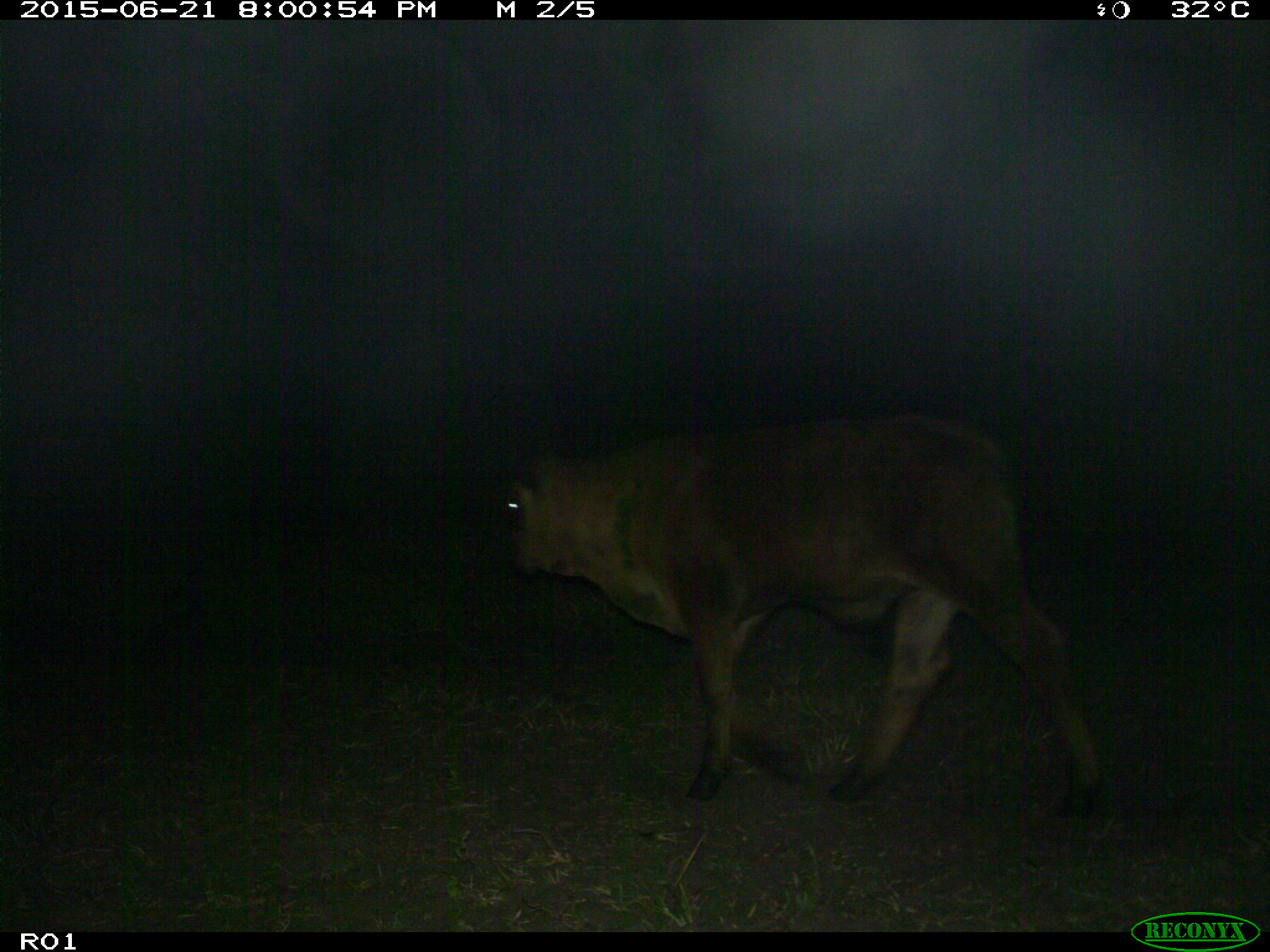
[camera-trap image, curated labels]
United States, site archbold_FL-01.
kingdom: Animalia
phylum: Chordata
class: Mammalia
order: Artiodactyla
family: Bovidae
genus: Bos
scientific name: Bos taurus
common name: domestic cow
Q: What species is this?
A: Bos taurus (domestic cow).